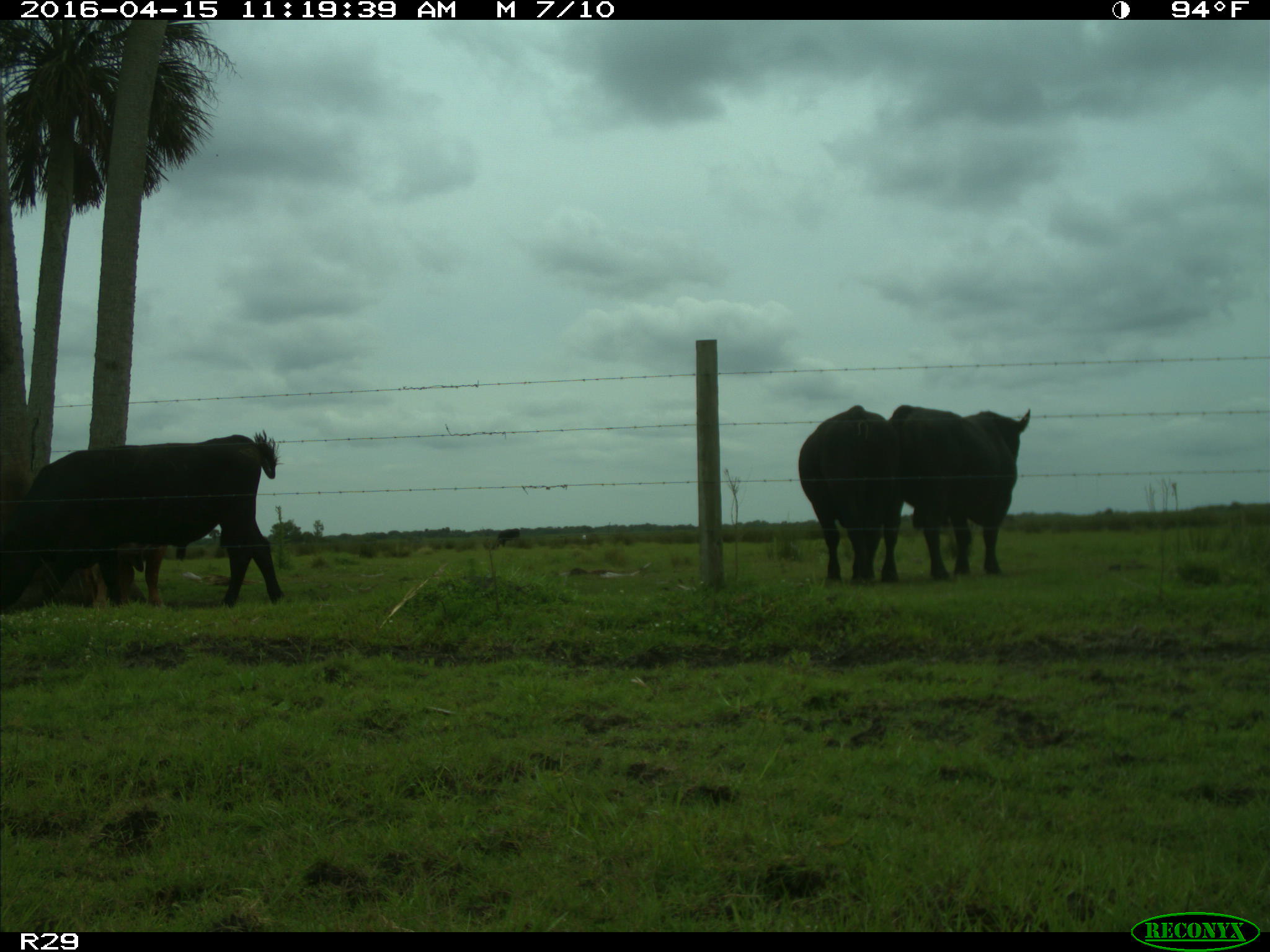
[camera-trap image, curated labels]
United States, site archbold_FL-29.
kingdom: Animalia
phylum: Chordata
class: Mammalia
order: Artiodactyla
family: Bovidae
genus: Bos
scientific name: Bos taurus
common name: domestic cow